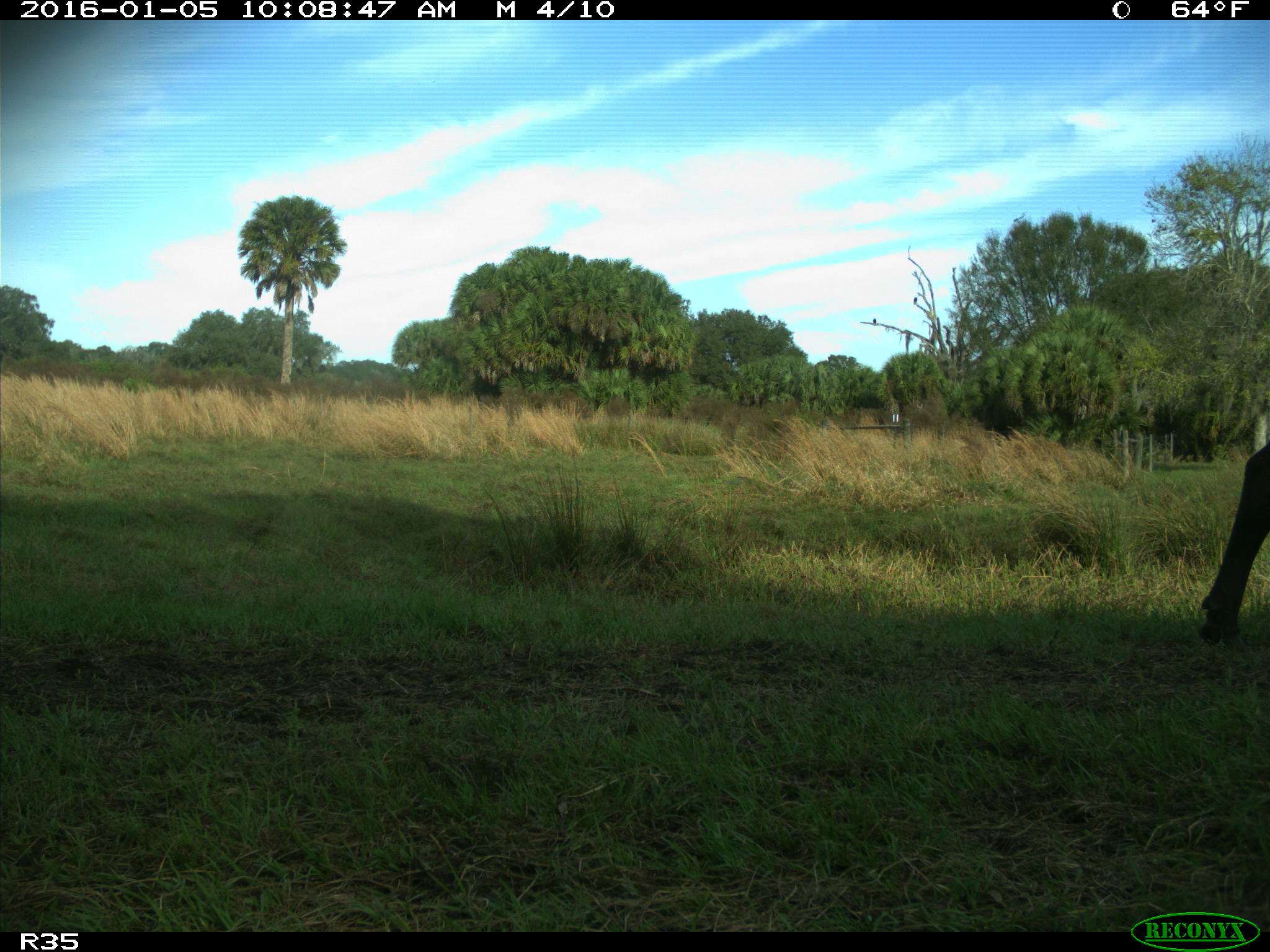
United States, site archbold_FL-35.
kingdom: Animalia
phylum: Chordata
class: Mammalia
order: Artiodactyla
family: Bovidae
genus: Bos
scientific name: Bos taurus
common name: domestic cow